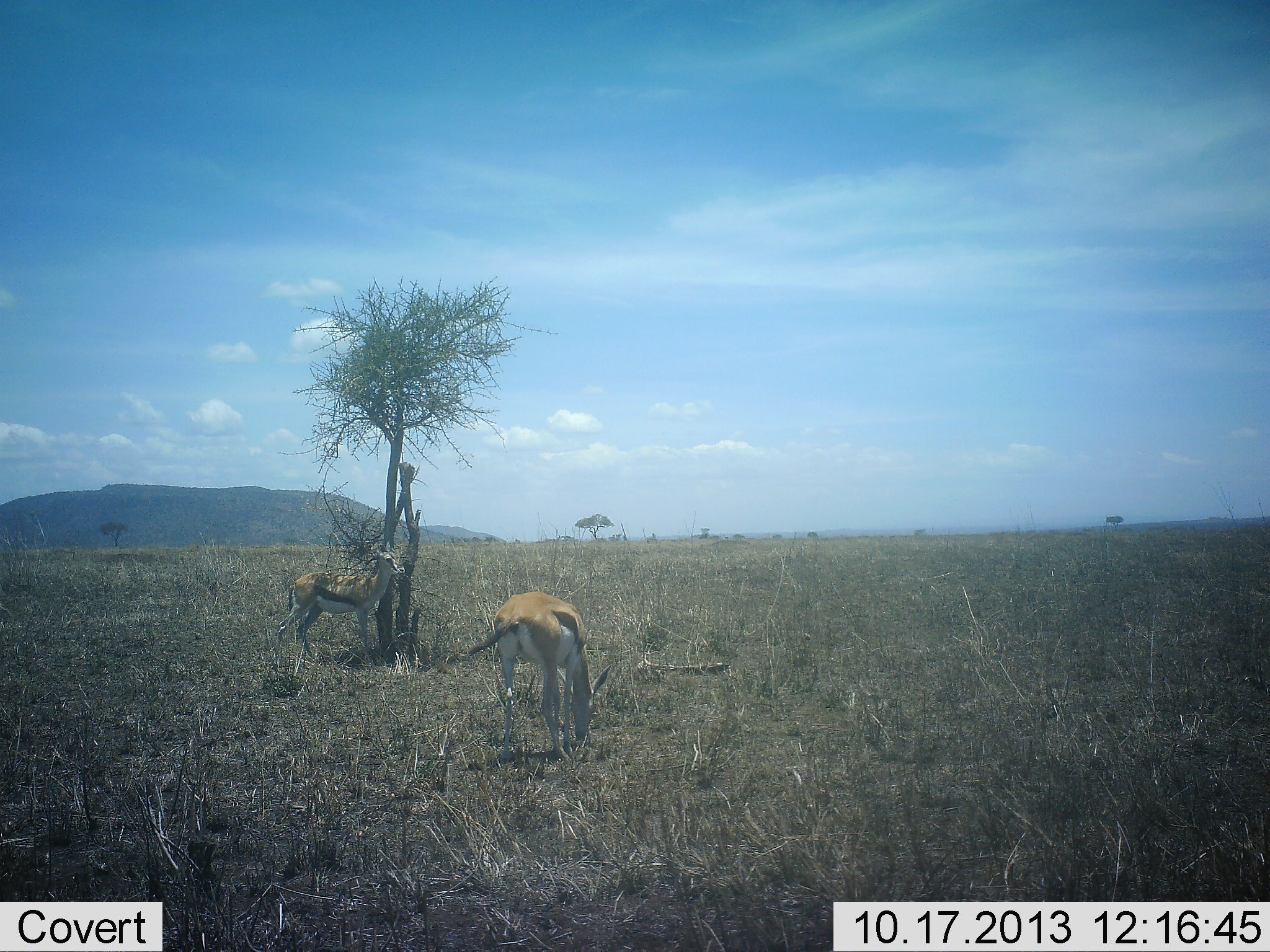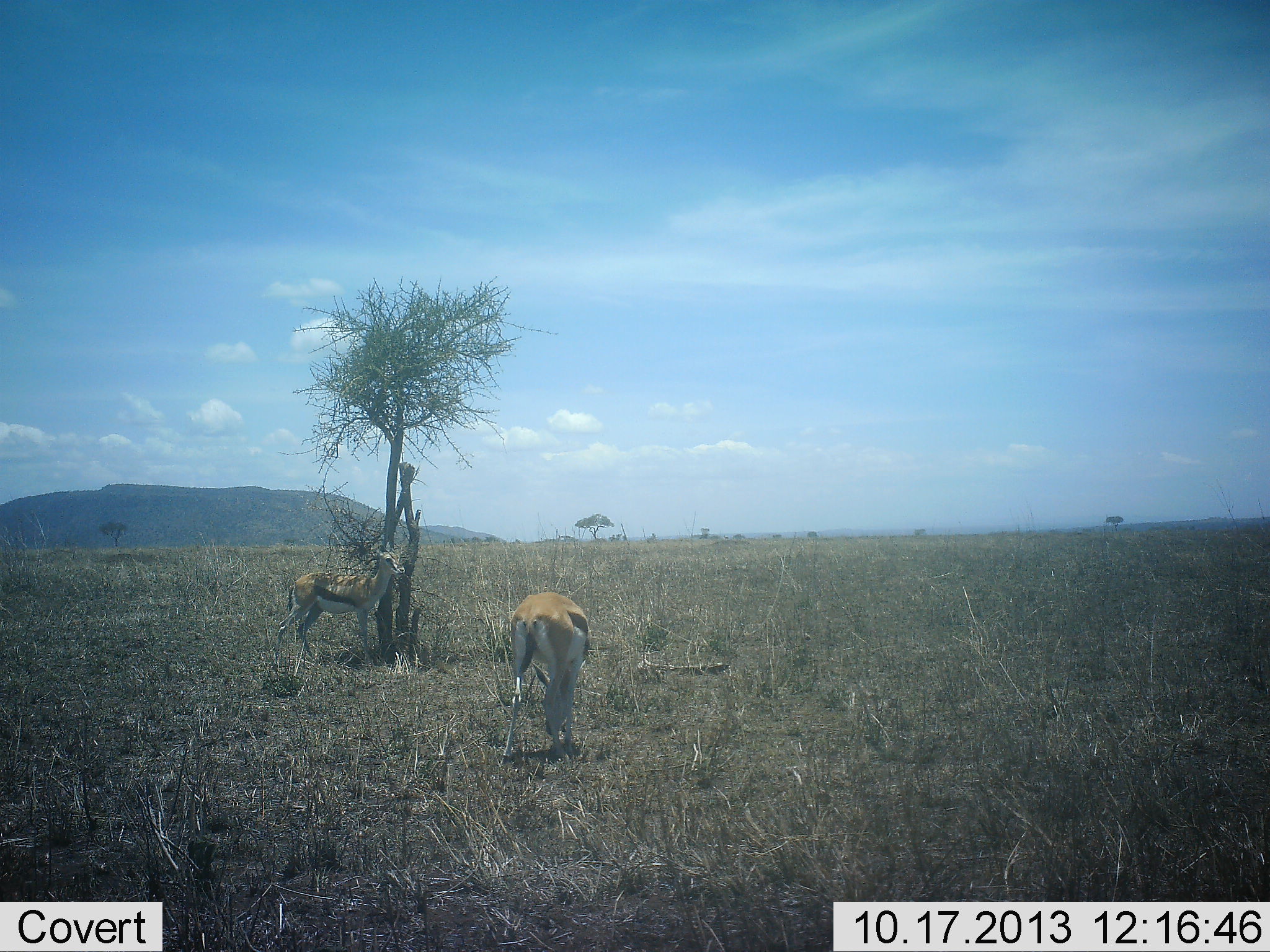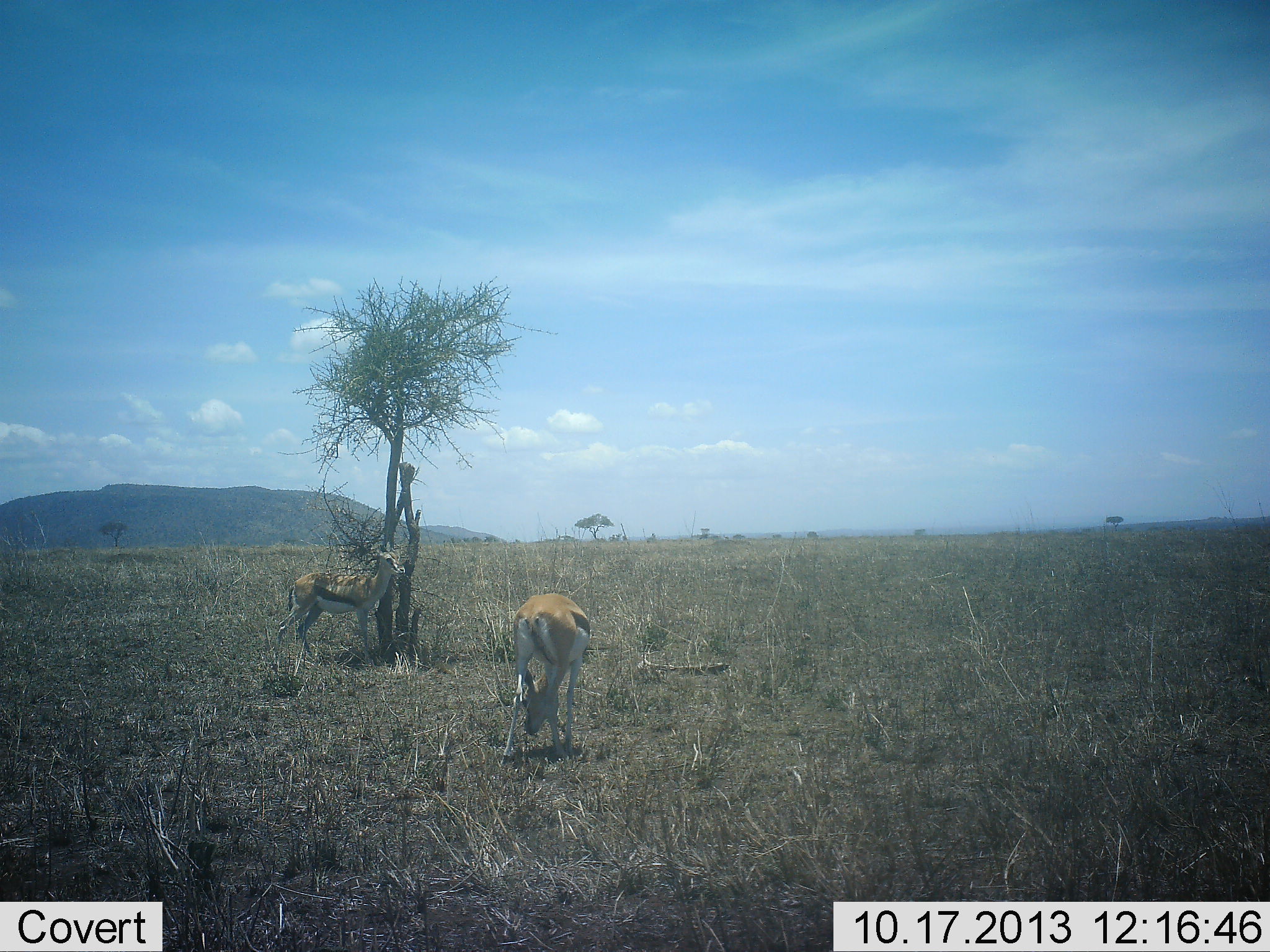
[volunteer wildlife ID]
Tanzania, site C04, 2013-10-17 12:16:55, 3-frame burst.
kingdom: Animalia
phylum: Chordata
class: Mammalia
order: Artiodactyla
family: Bovidae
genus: Eudorcas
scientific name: Eudorcas thomsonii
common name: thomson's gazelle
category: gazellethomsons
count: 2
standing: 90%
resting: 0%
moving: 10%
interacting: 0%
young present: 10%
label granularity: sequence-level